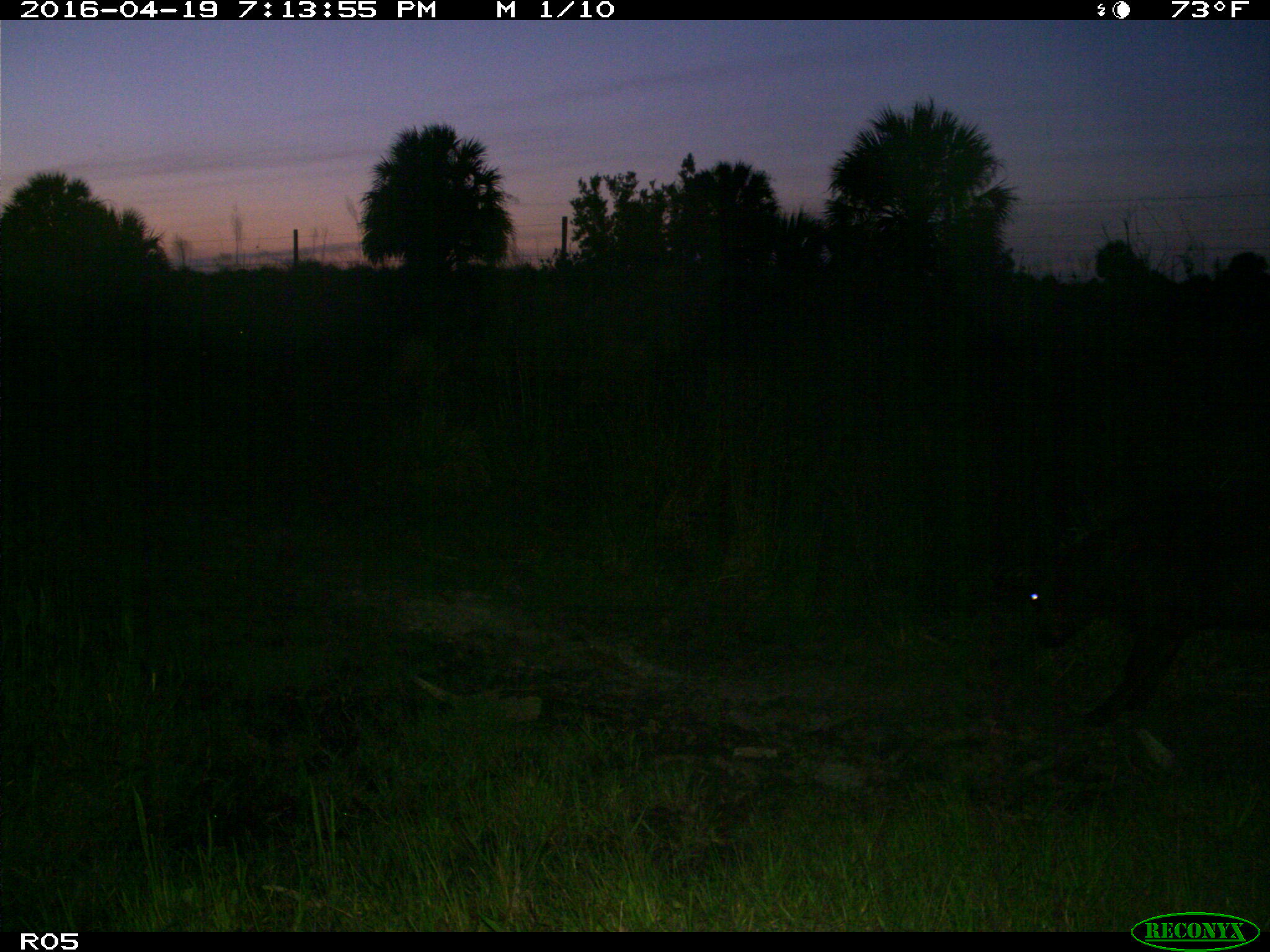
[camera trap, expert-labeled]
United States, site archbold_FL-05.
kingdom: Animalia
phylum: Chordata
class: Mammalia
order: Artiodactyla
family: Bovidae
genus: Bos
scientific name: Bos taurus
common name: domestic cow